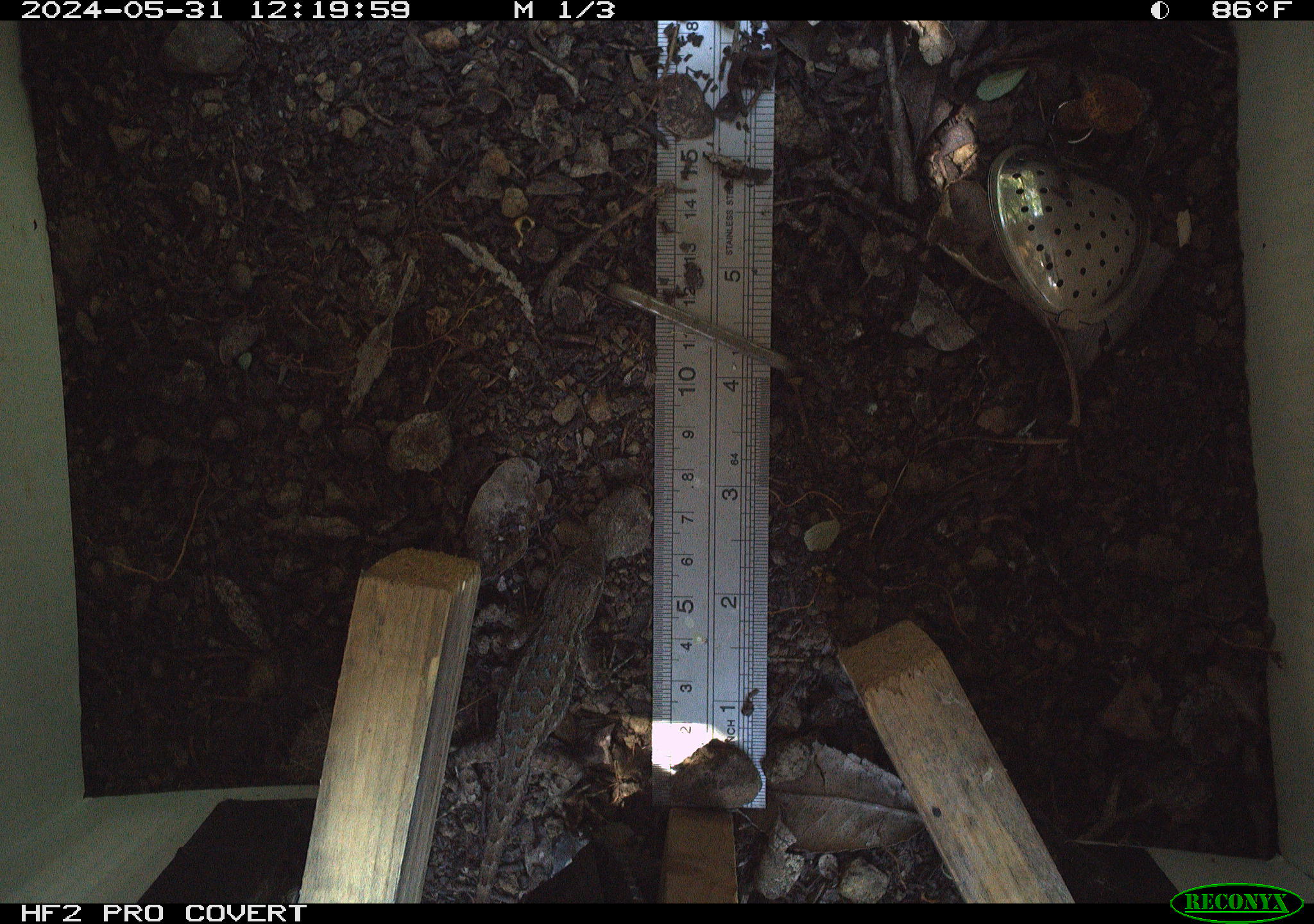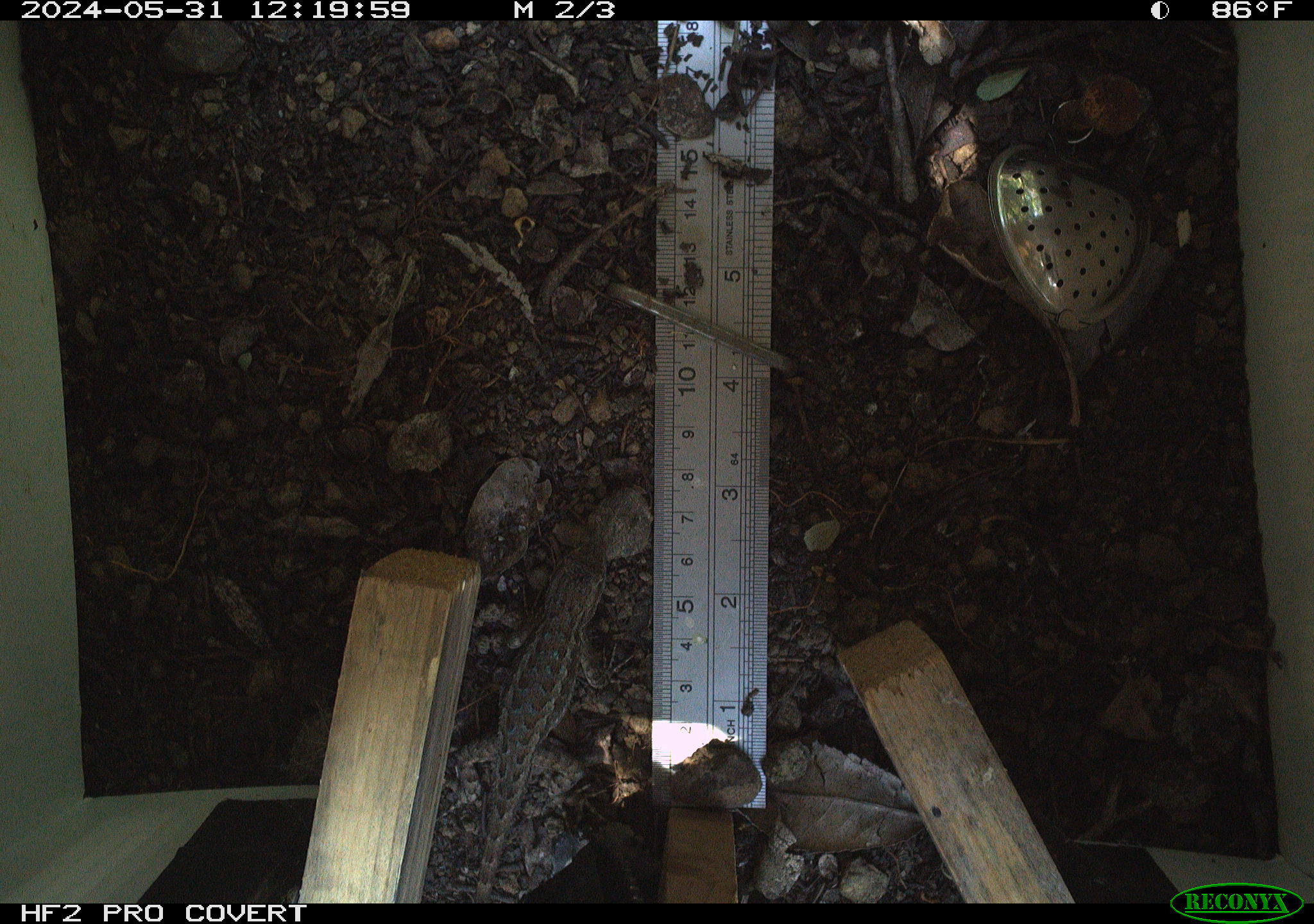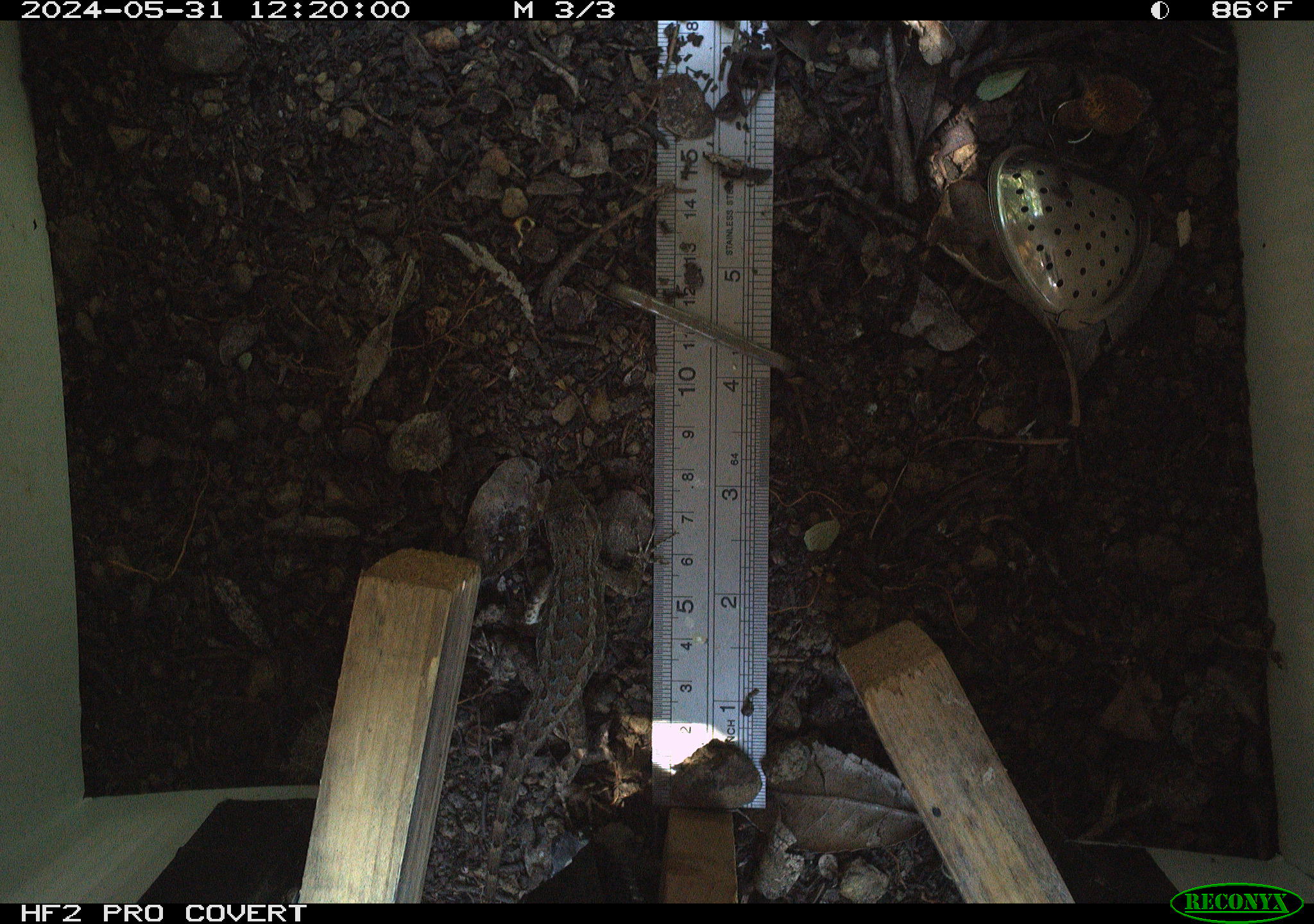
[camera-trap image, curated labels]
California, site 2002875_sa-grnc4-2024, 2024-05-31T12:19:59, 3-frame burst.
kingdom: Animalia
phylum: Chordata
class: Reptilia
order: Squamata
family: Phrynosomatidae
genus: Sceloporus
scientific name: Sceloporus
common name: spiny lizards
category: sceloporus species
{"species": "sceloporus species (spiny lizards) (Sceloporus)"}